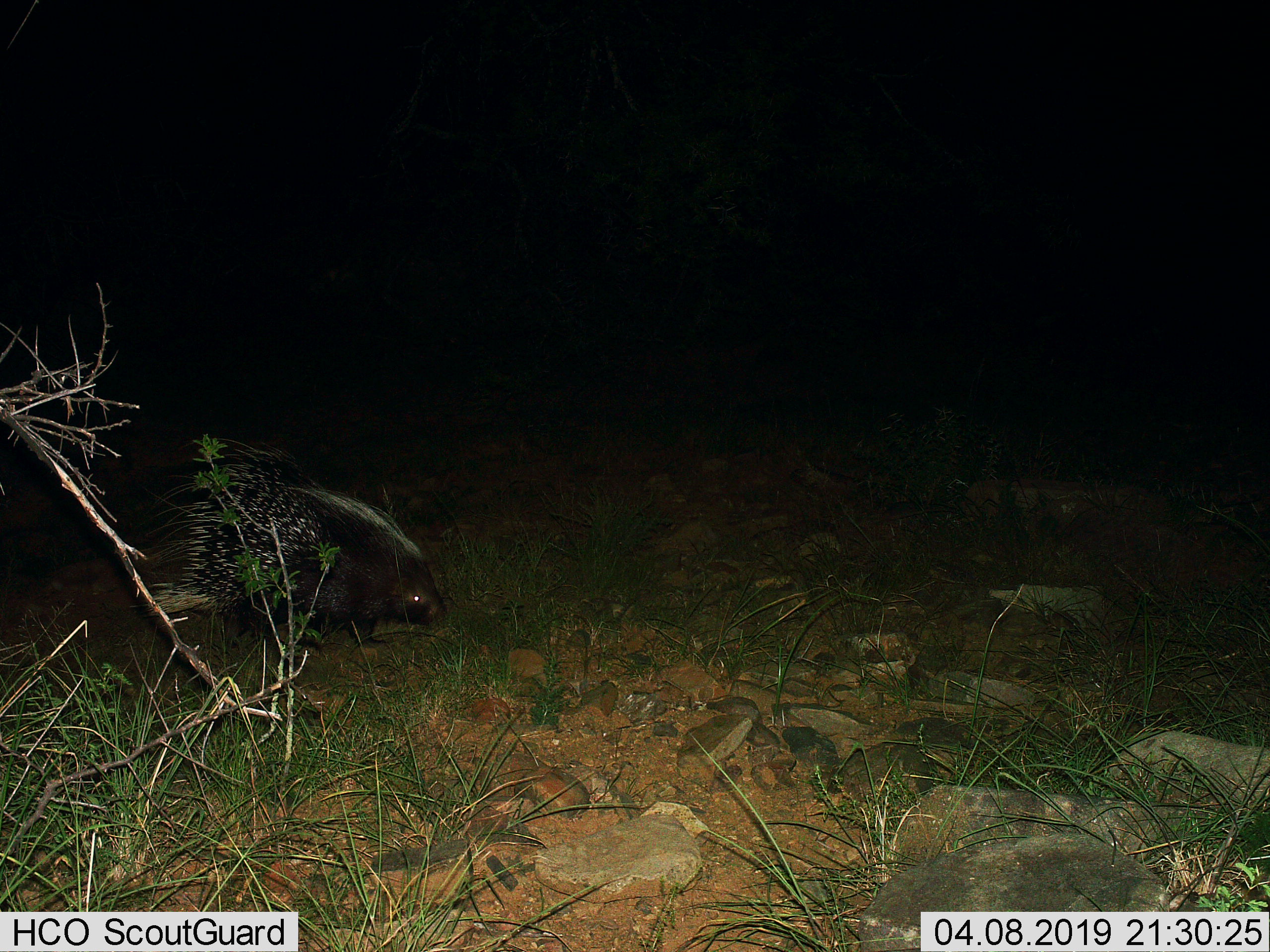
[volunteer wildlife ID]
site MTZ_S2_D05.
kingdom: Animalia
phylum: Chordata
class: Mammalia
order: Rodentia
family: Hystricidae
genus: Hystrix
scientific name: Hystrix cristata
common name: crested porcupine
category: porcupine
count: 1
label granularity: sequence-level